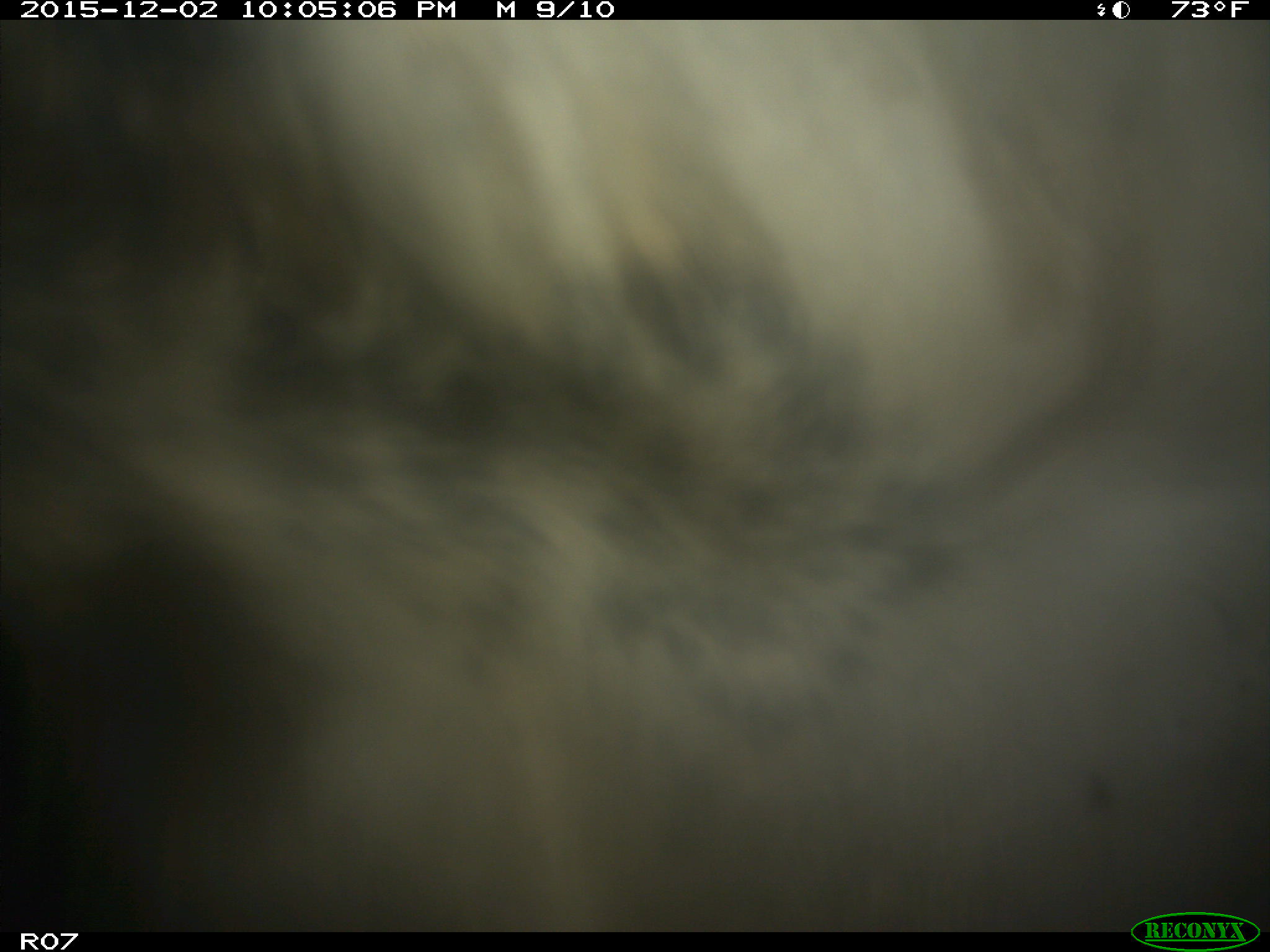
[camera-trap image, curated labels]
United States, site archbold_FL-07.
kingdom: Animalia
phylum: Chordata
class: Mammalia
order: Artiodactyla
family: Bovidae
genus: Bos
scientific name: Bos taurus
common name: domestic cow